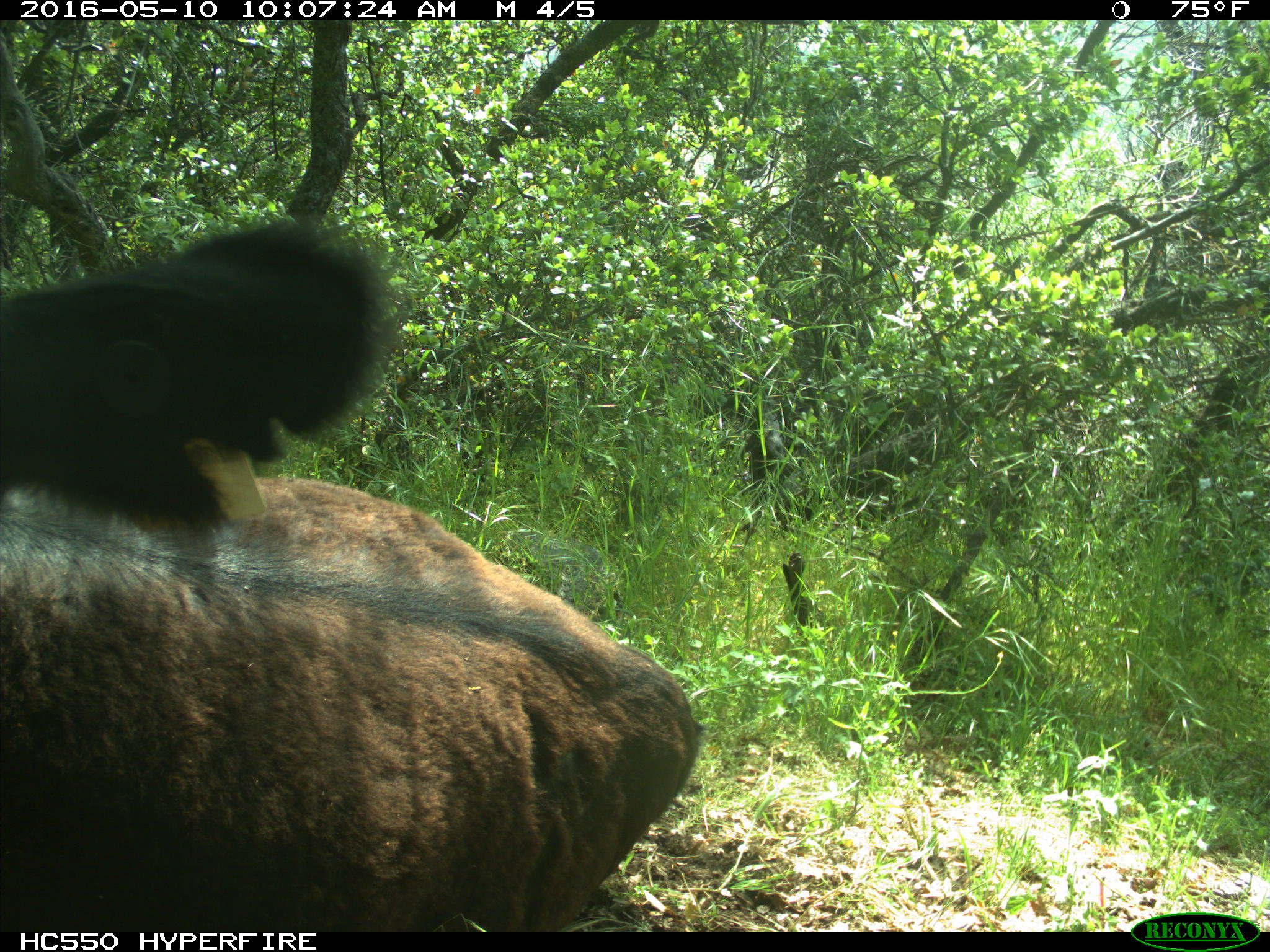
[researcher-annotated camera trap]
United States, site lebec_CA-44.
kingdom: Animalia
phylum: Chordata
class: Mammalia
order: Artiodactyla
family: Bovidae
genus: Bos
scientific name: Bos taurus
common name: domestic cow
Bos taurus (domestic cow).